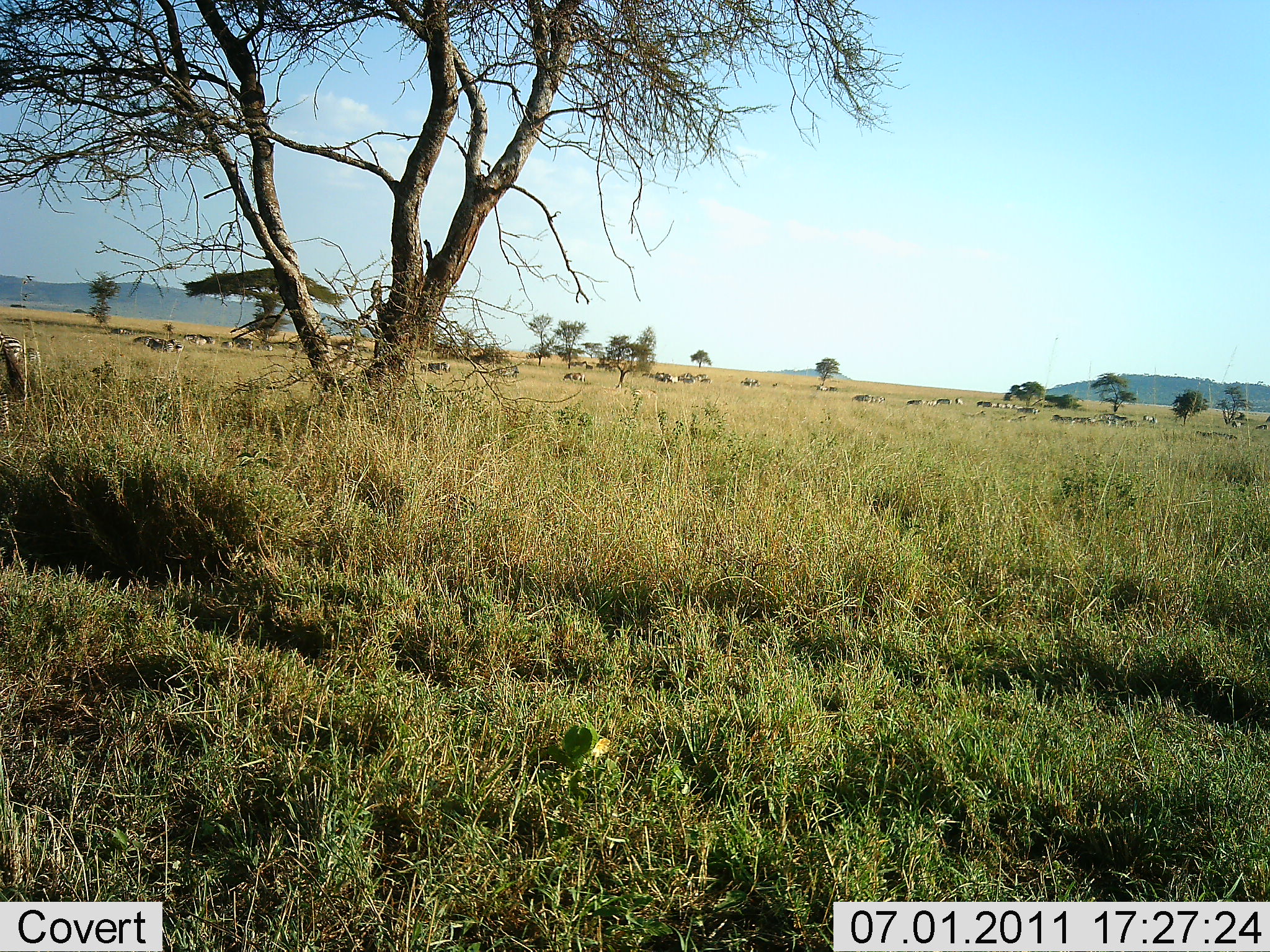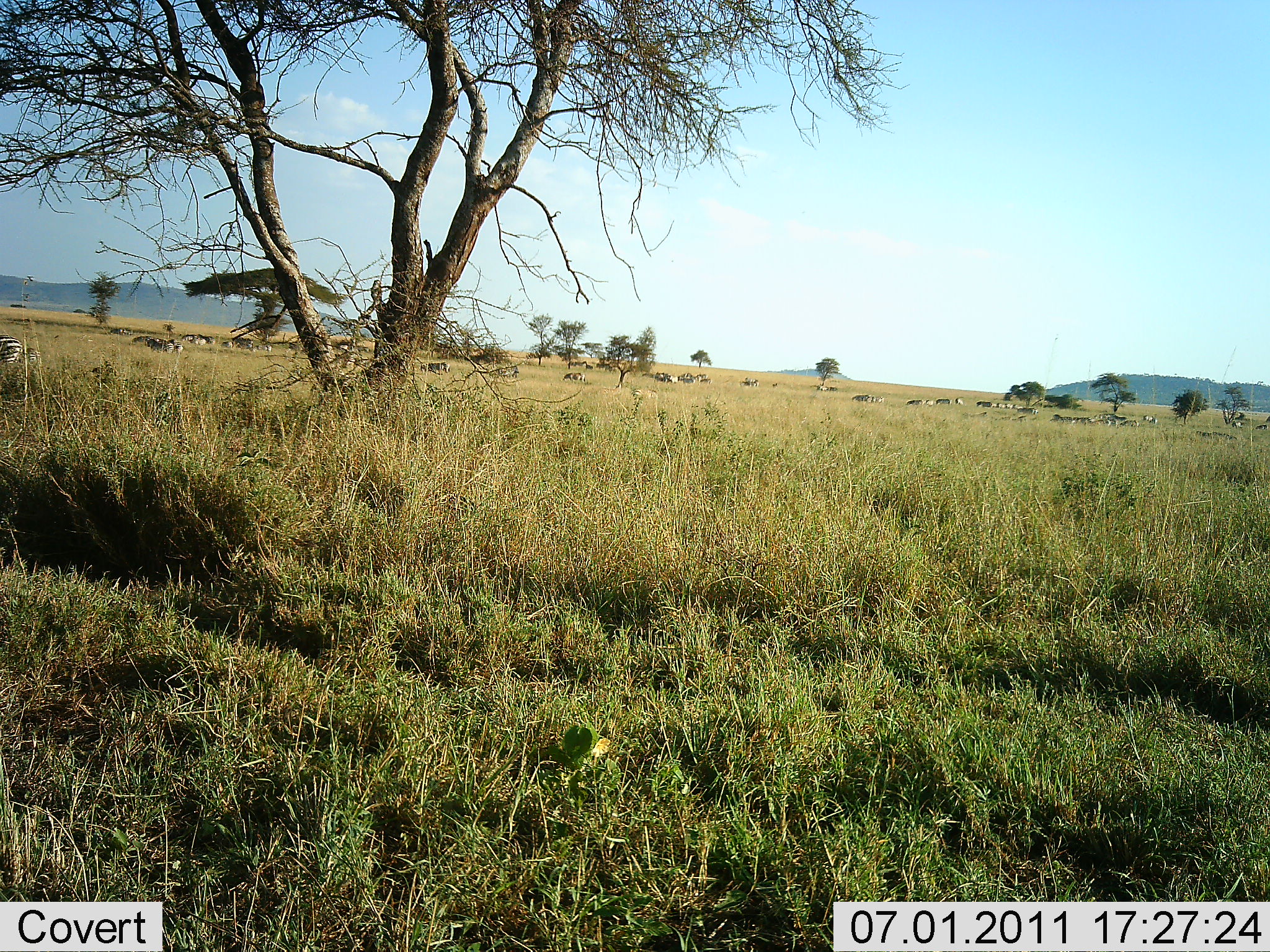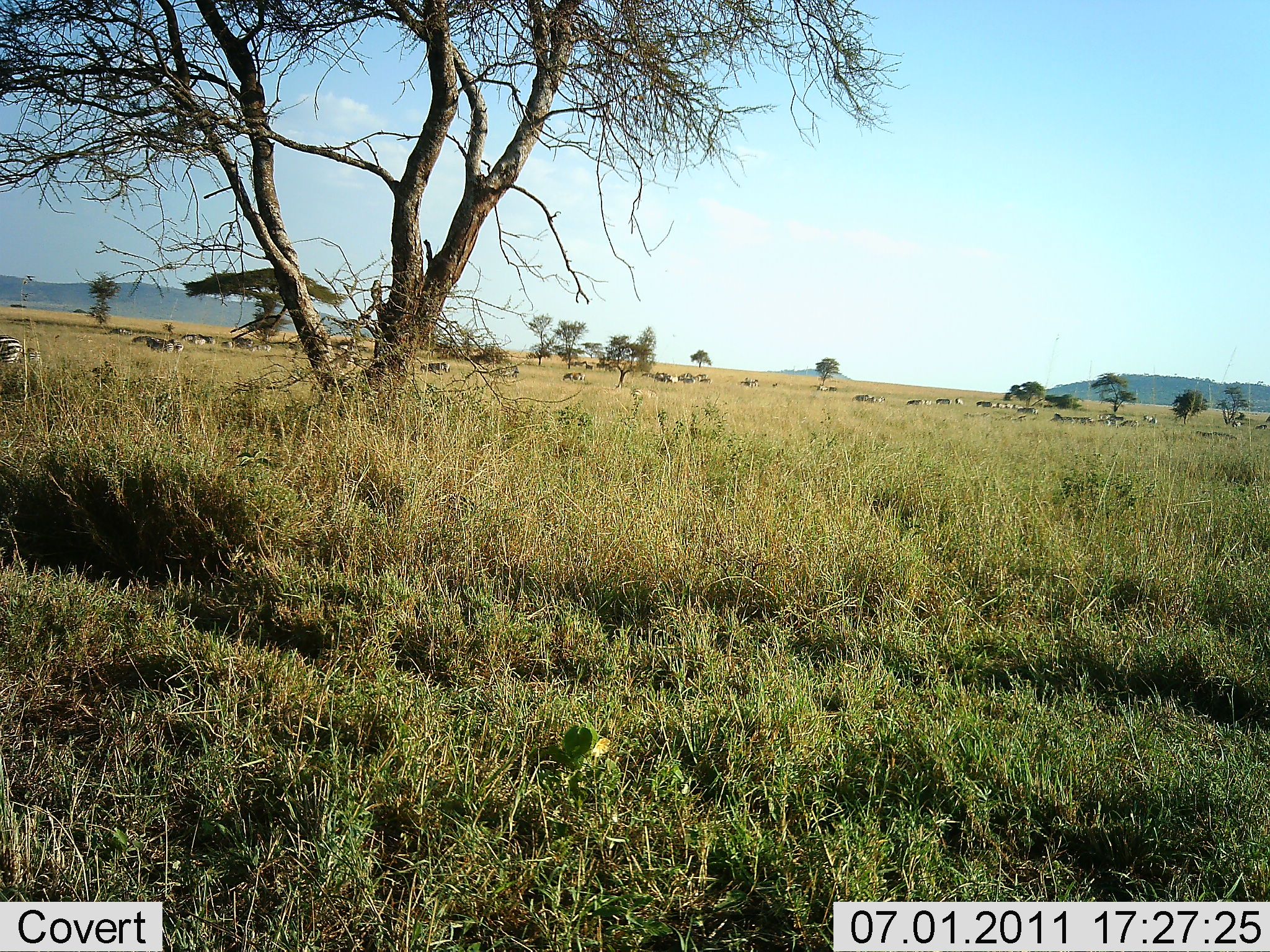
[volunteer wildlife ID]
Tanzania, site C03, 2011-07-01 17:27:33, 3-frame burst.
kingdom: Animalia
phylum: Chordata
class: Mammalia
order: Perissodactyla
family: Equidae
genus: Equus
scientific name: Equus quagga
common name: plains zebra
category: zebra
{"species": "zebra (plains zebra) (Equus quagga)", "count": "11-50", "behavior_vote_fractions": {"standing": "38%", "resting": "12%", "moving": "12%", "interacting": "0%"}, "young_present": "0%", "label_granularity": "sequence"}